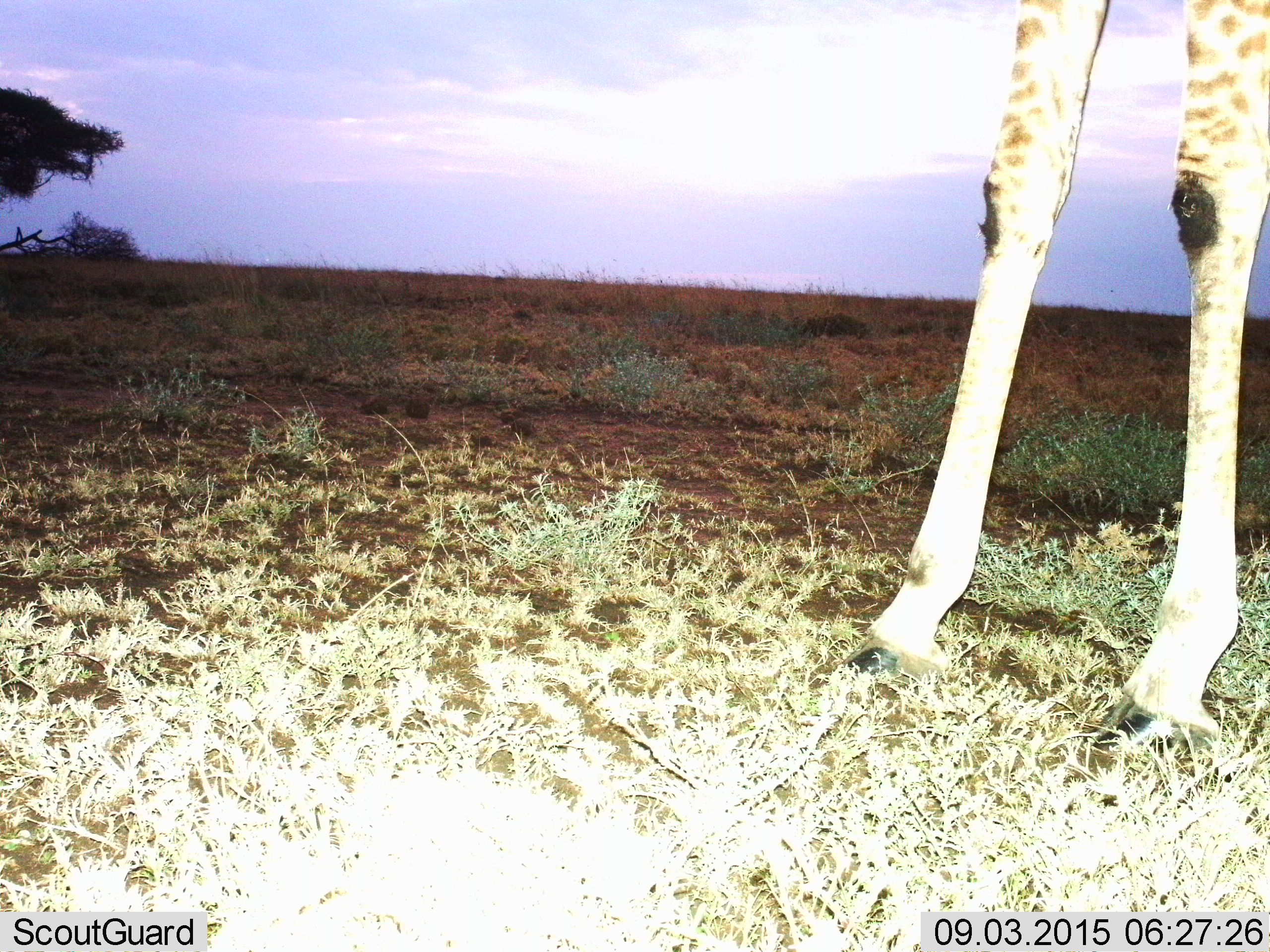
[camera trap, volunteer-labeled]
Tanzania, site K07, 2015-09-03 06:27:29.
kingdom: Animalia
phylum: Chordata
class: Mammalia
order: Artiodactyla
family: Giraffidae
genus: Giraffa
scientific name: Giraffa camelopardalis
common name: giraffe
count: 1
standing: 100%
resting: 0%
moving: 0%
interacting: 0%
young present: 11%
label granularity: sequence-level